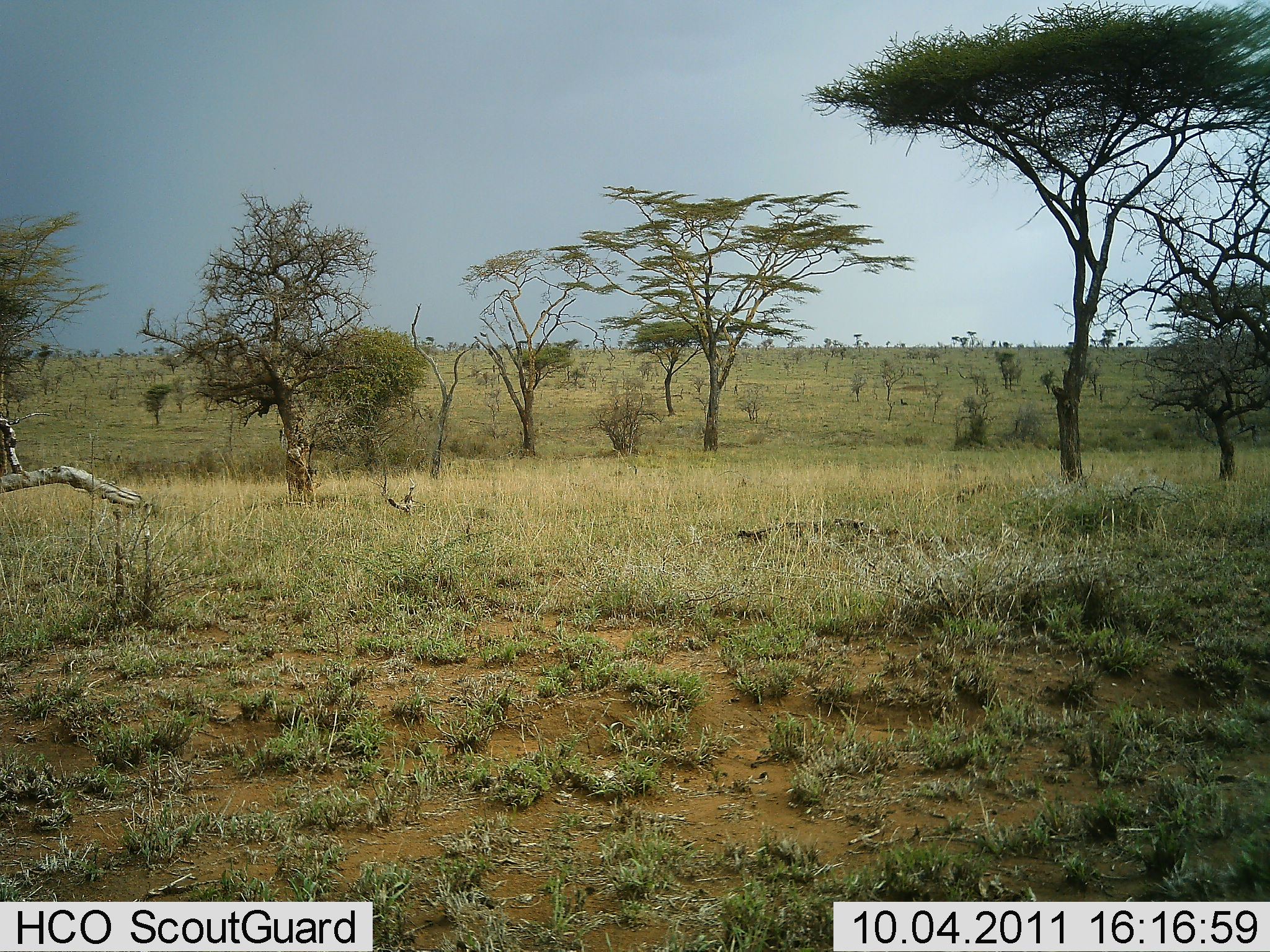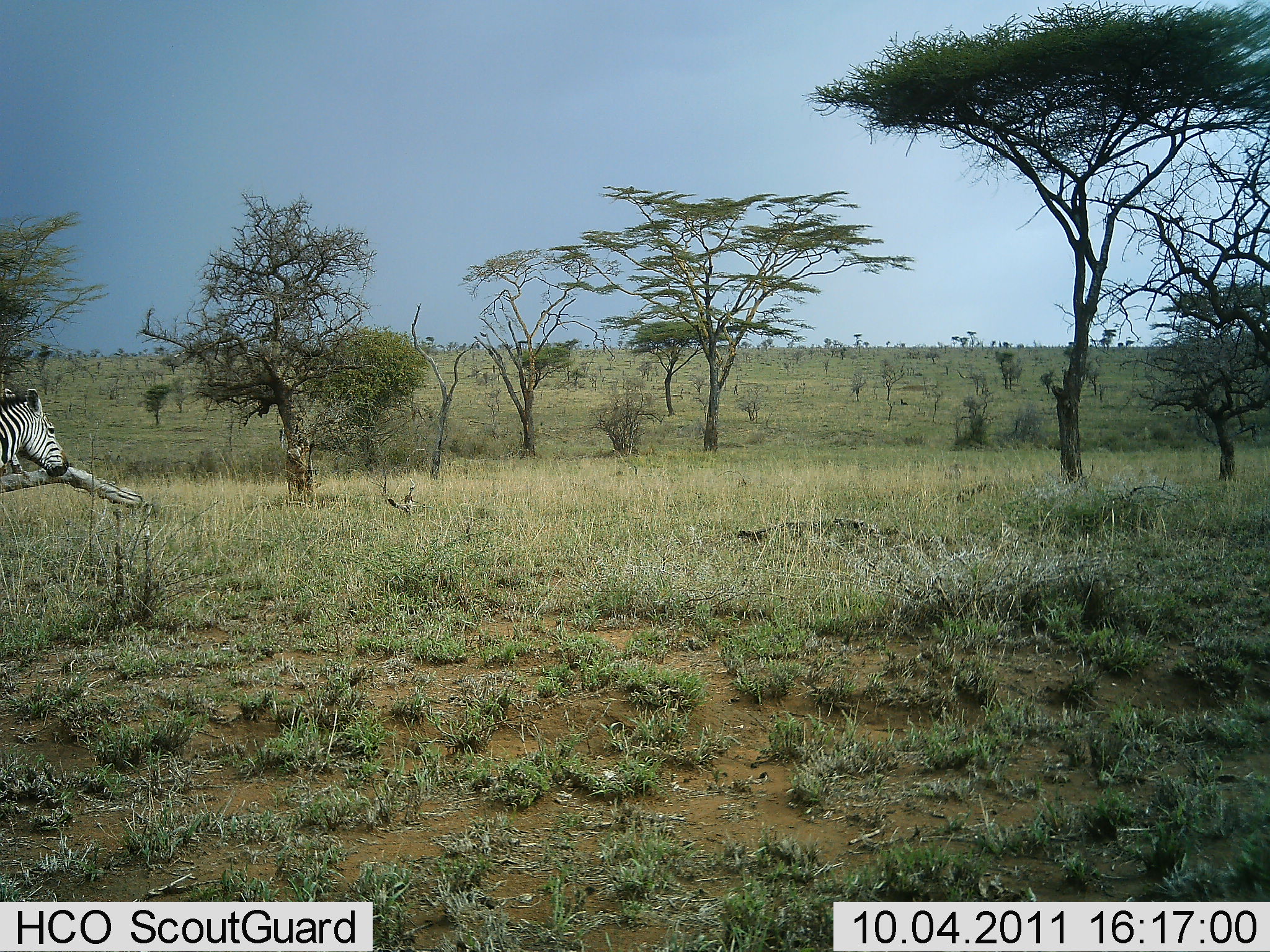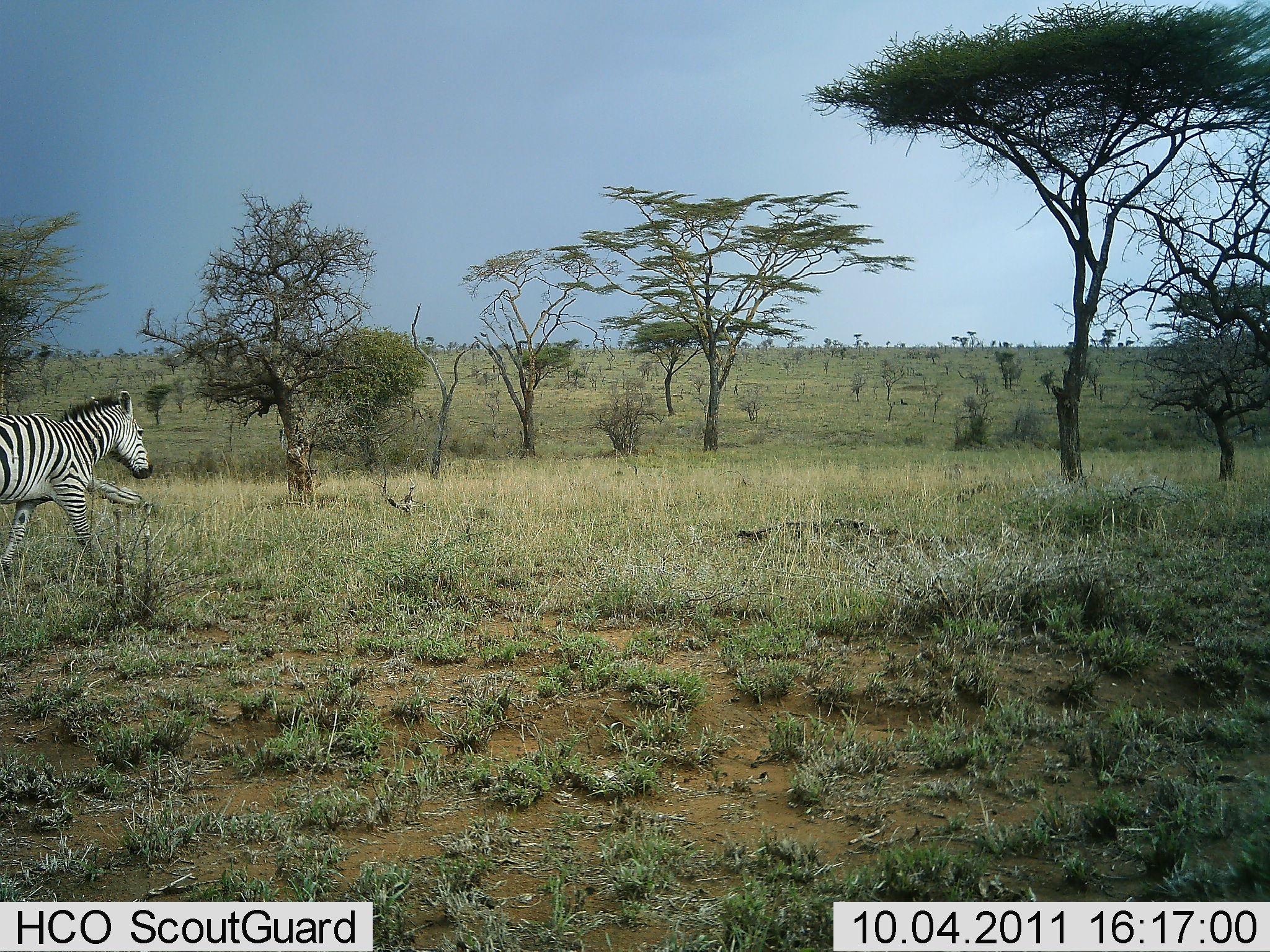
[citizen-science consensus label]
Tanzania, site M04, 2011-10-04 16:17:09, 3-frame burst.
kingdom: Animalia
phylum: Chordata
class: Mammalia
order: Perissodactyla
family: Equidae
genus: Equus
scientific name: Equus quagga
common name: plains zebra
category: zebra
Zebra (plains zebra) (Equus quagga), count 1. Behavior (volunteer vote fractions): standing 0%, resting 0%, moving 100%, interacting 0%. Young present (vote fraction): 0%. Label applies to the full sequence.